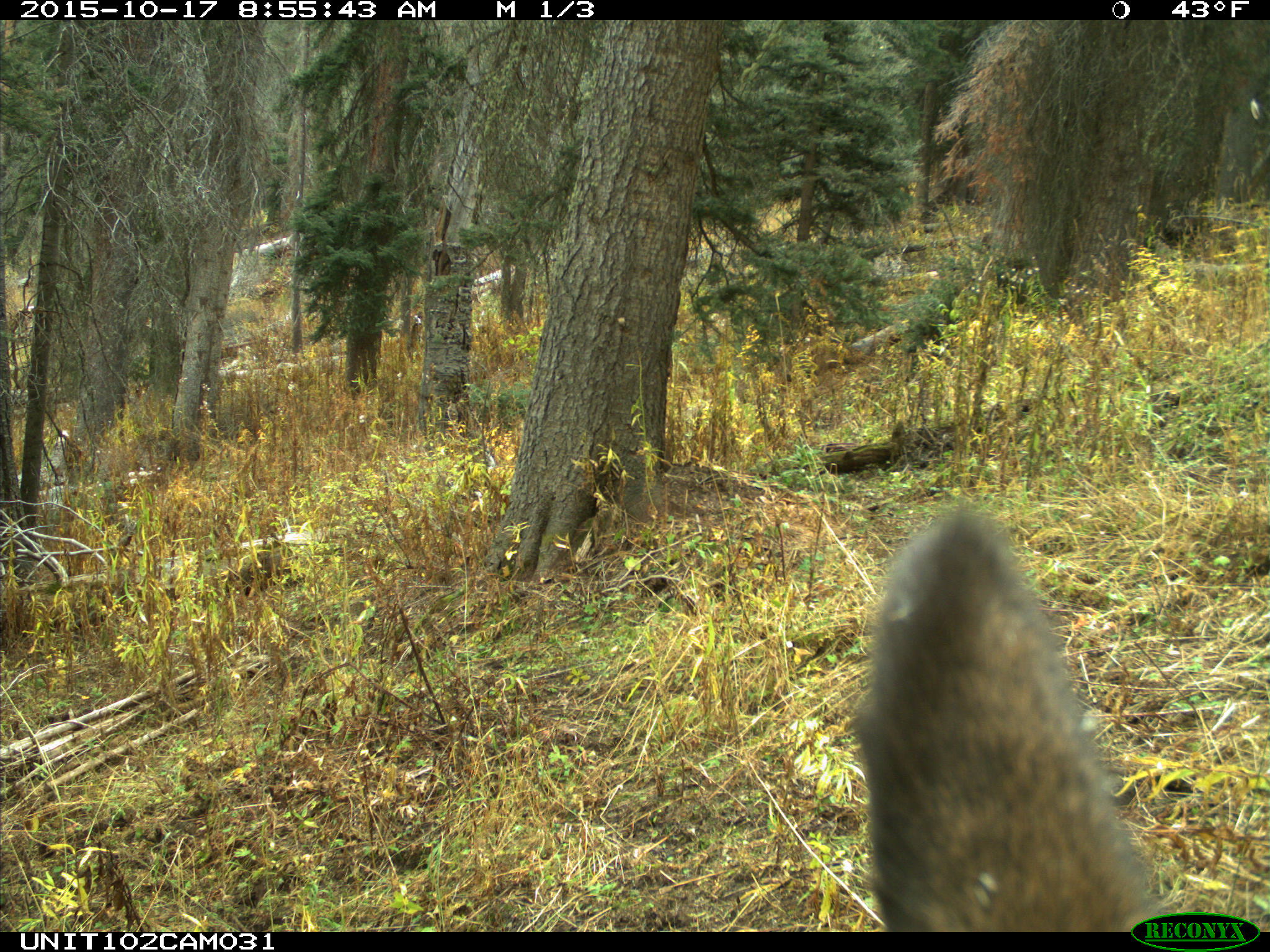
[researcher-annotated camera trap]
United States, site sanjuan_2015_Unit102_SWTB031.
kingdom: Animalia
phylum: Chordata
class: Mammalia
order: Artiodactyla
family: Cervidae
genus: Cervus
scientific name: Cervus elaphus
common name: red deer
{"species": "Cervus elaphus (red deer)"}